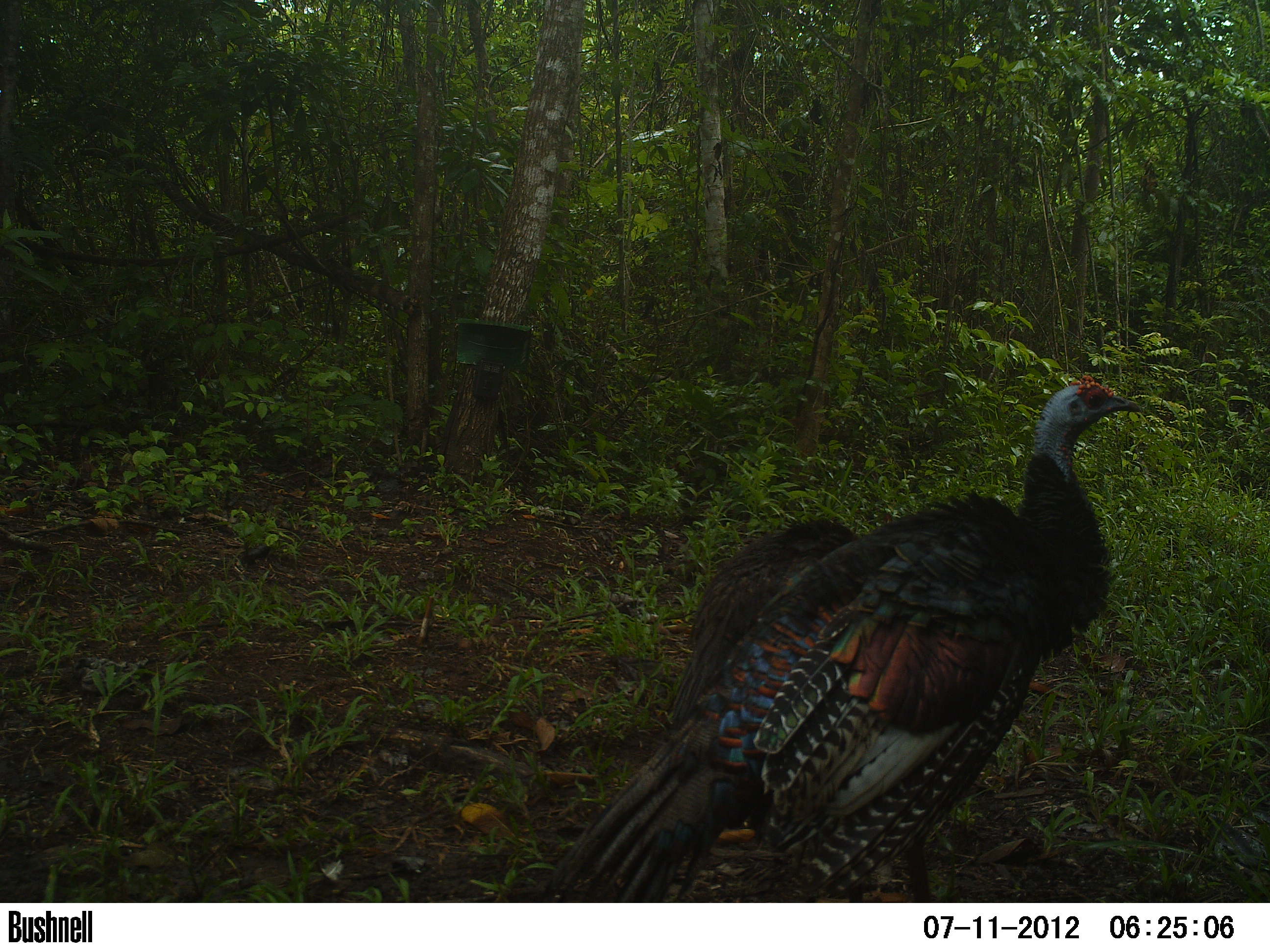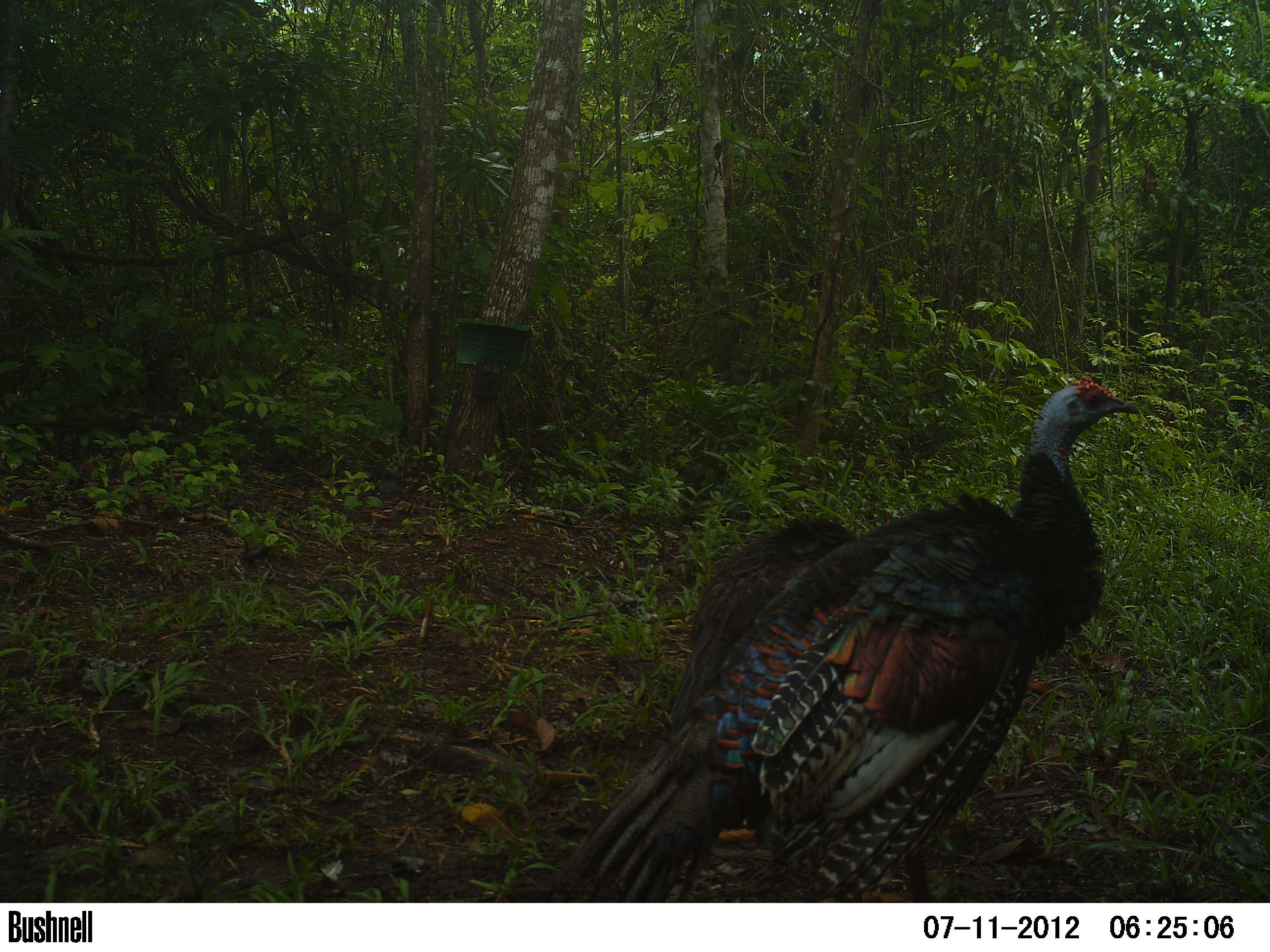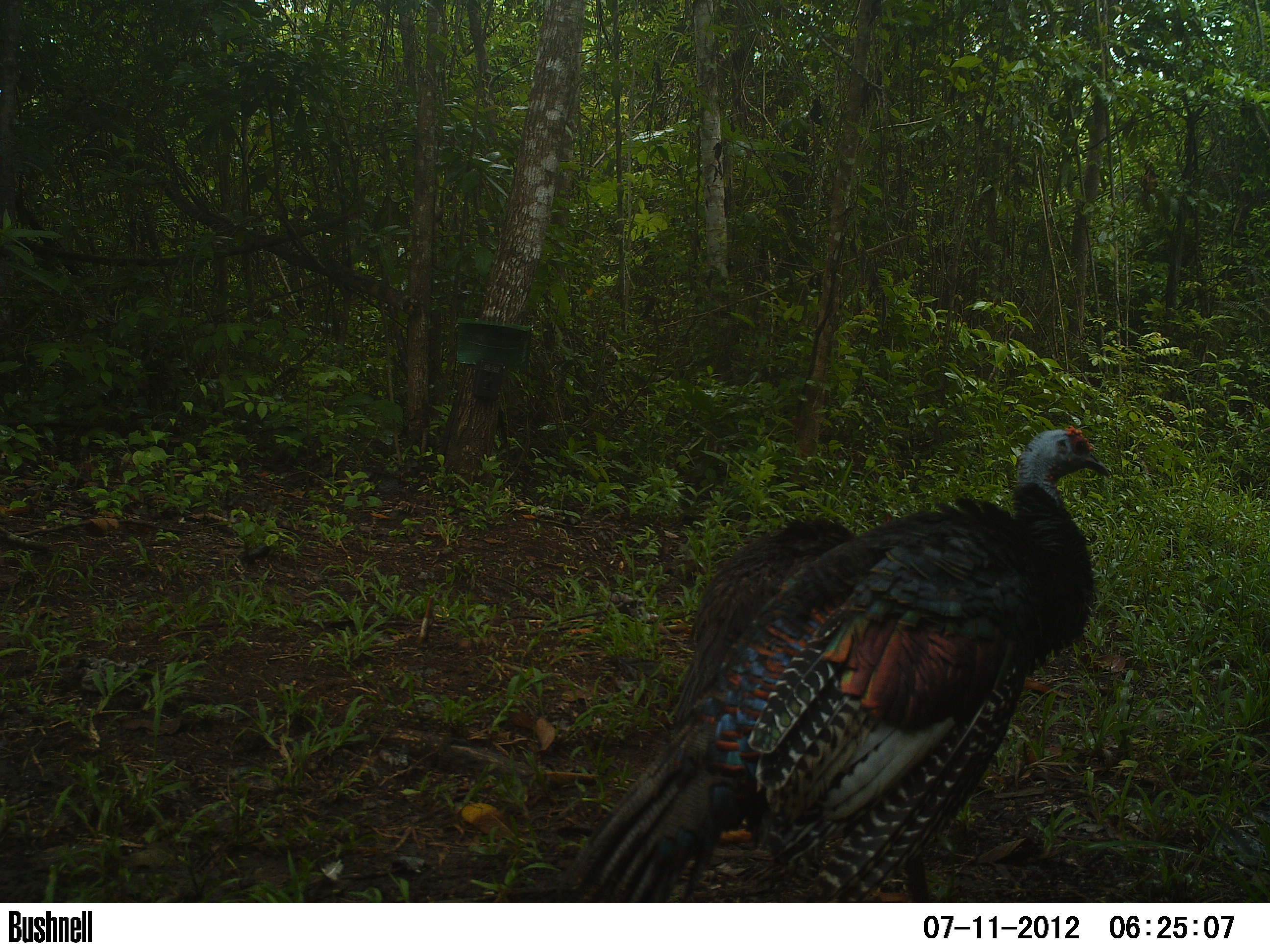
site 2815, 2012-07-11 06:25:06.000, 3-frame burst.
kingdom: Animalia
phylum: Chordata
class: Aves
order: Galliformes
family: Phasianidae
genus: Meleagris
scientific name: Meleagris ocellata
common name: ocellated turkey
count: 2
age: adult